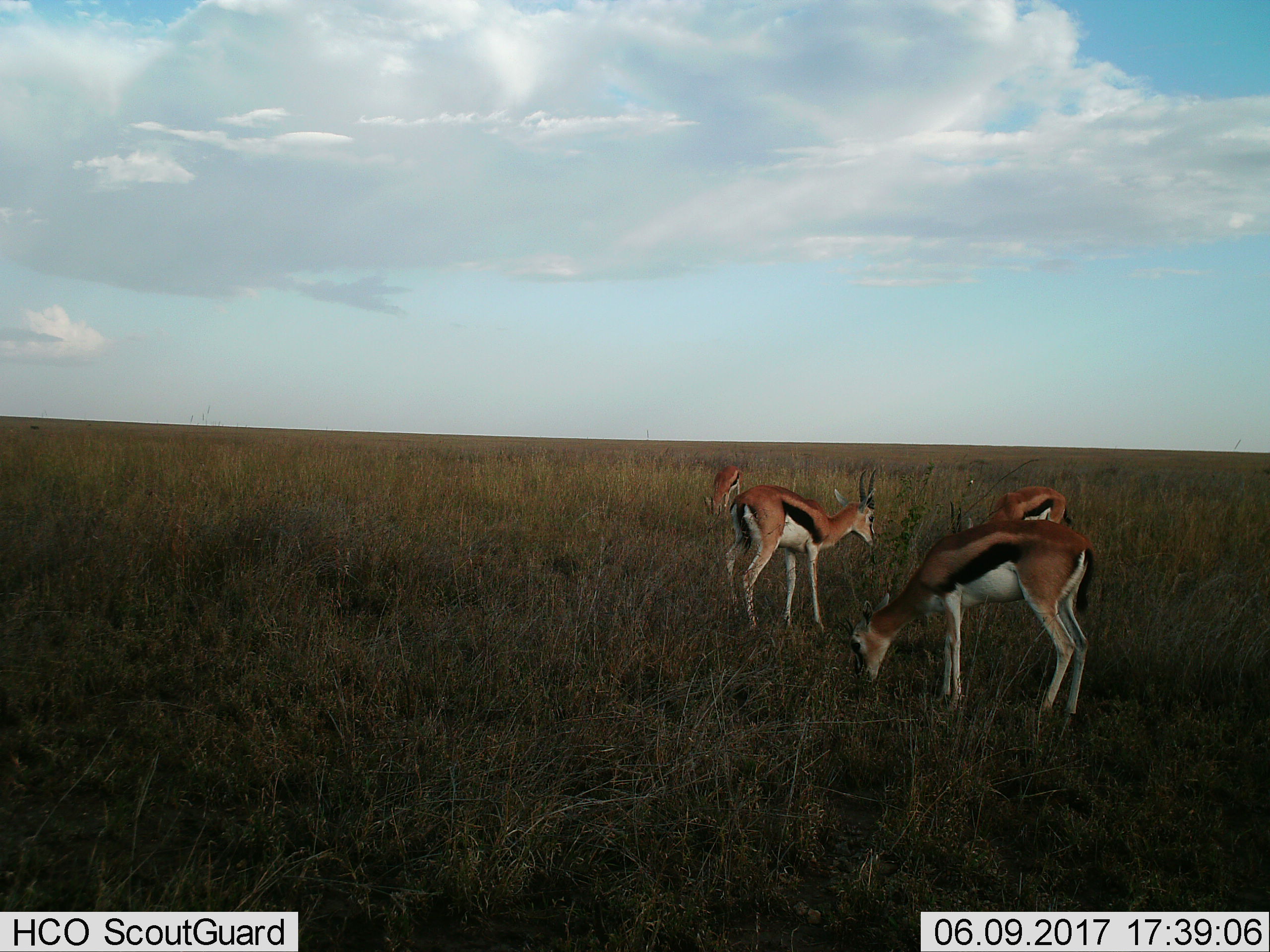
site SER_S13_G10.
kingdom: Animalia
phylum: Chordata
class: Mammalia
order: Artiodactyla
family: Bovidae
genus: Eudorcas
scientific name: Eudorcas thomsonii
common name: thomson's gazelle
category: gazellethomsons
Gazellethomsons (thomson's gazelle) (Eudorcas thomsonii), count 4. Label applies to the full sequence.